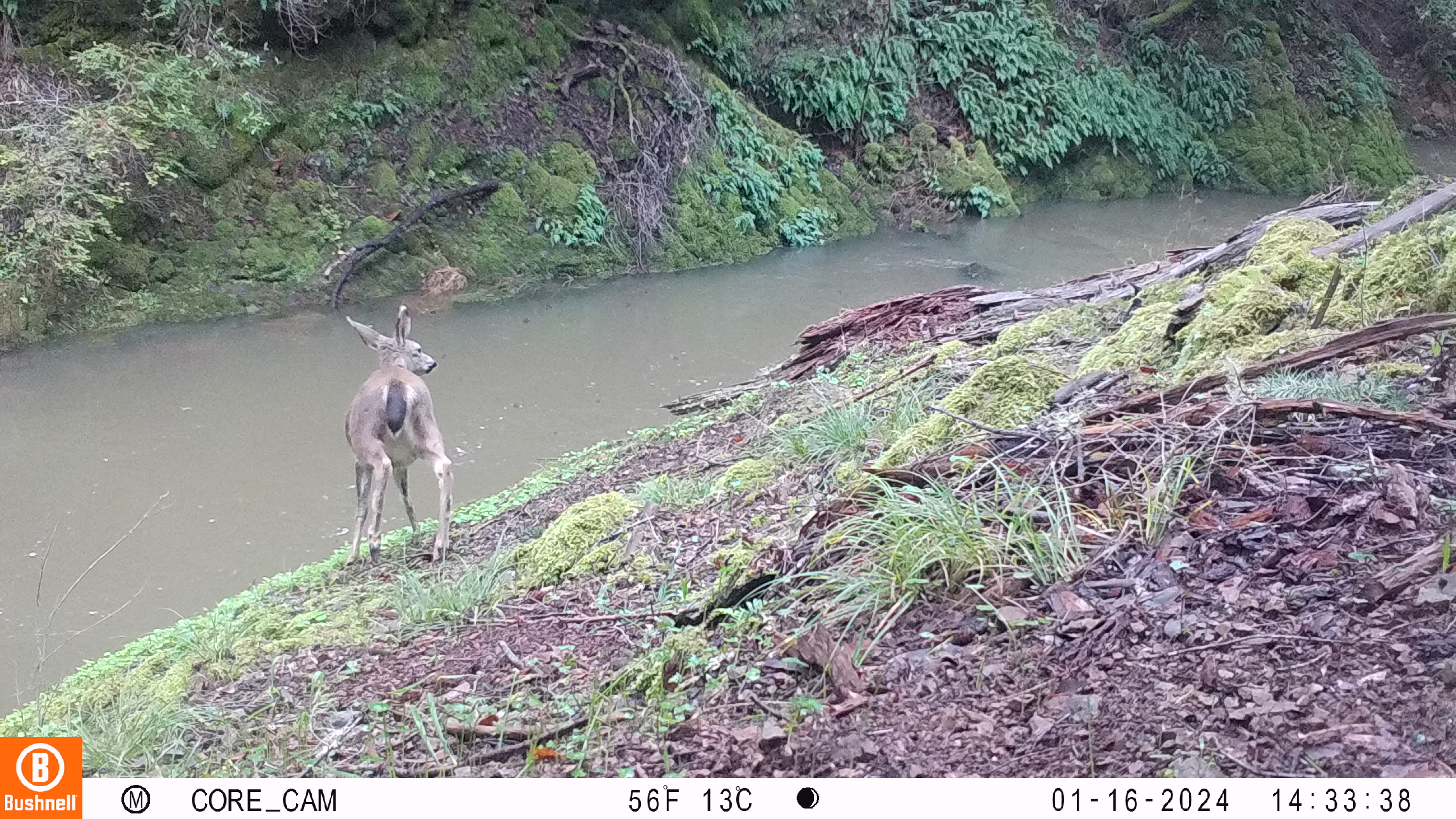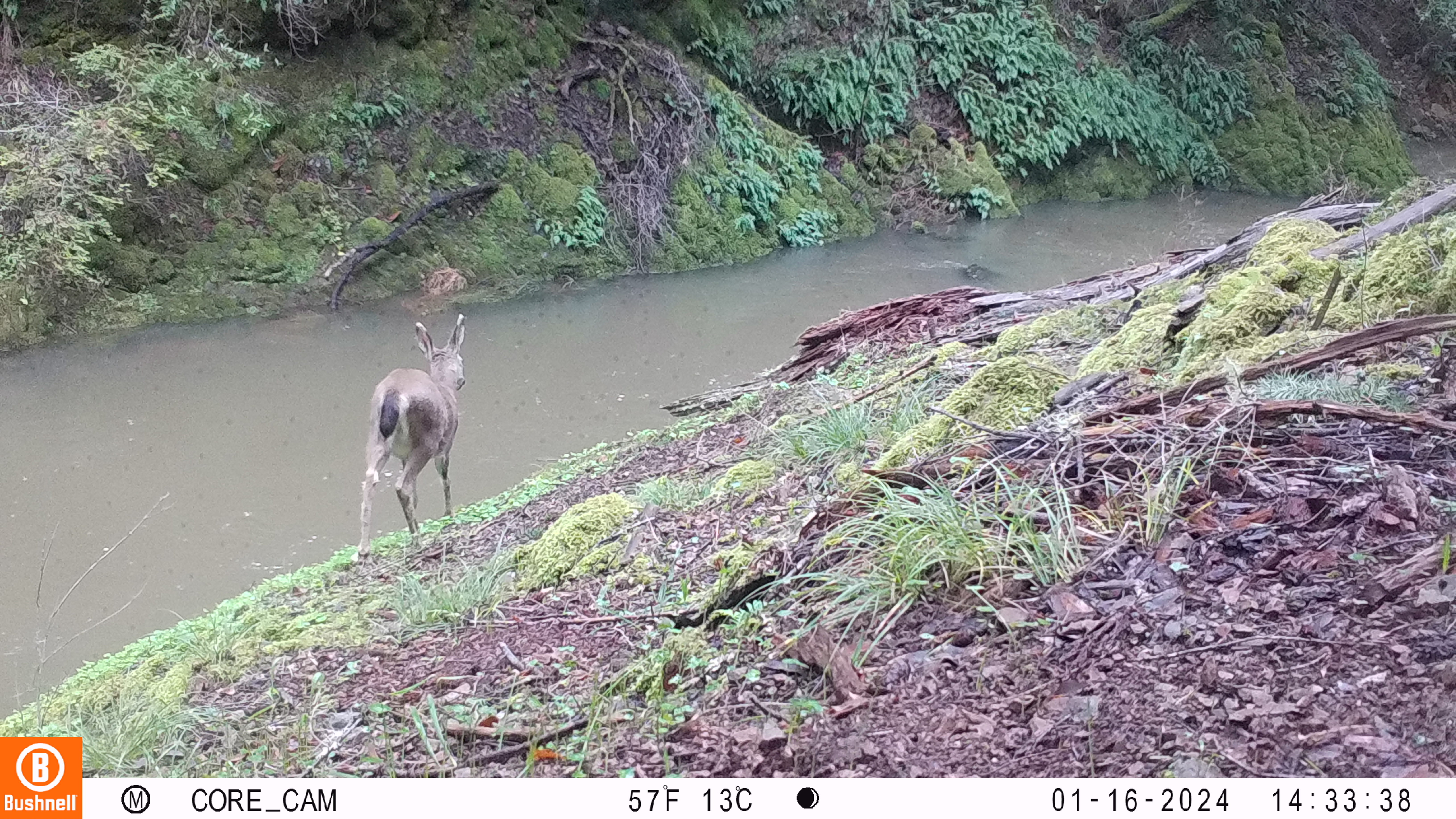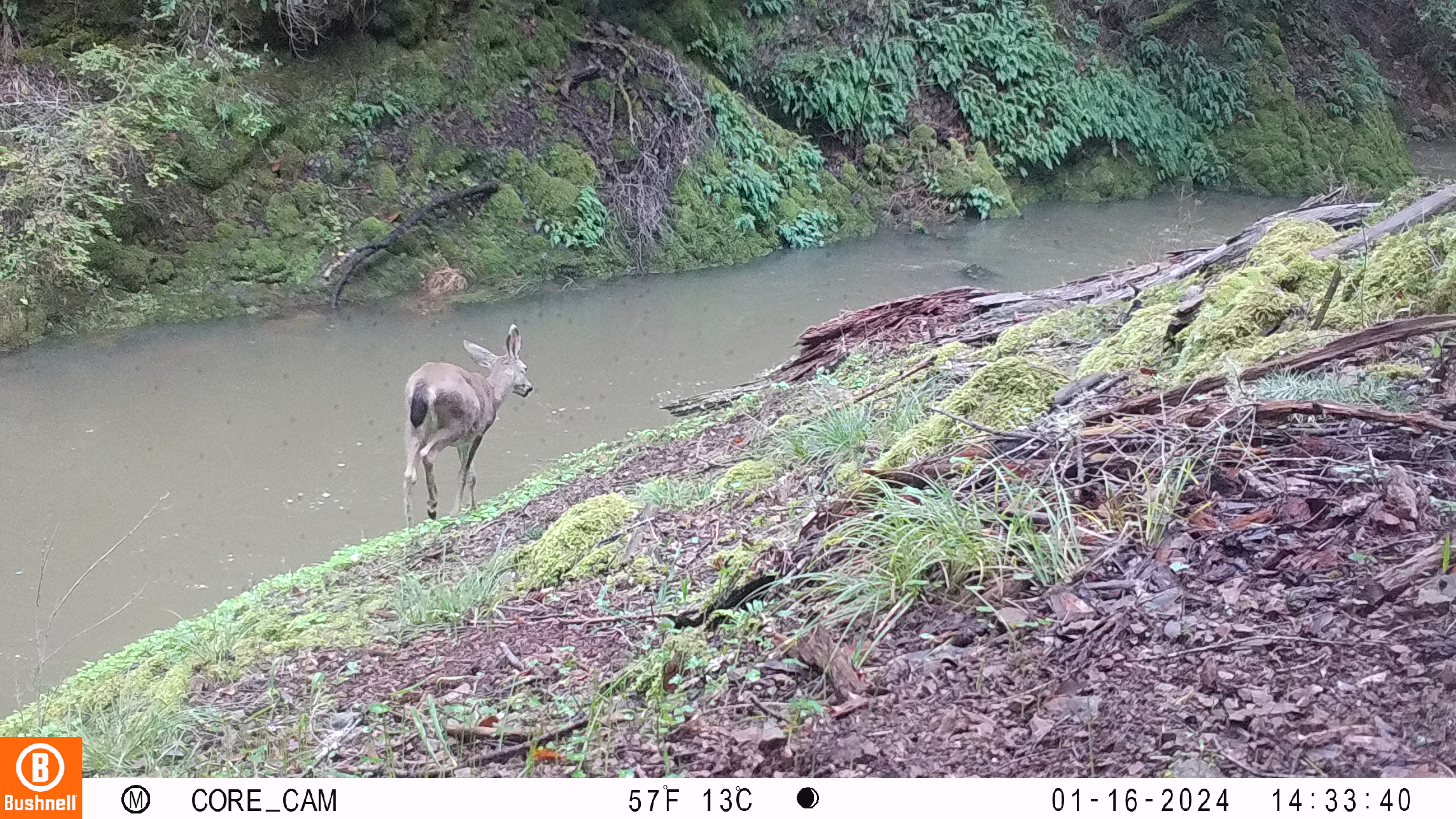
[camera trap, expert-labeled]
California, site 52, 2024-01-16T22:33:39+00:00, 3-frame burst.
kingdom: Animalia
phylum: Chordata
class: Mammalia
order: Artiodactyla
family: Cervidae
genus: Odocoileus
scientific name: Odocoileus hemionus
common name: mule deer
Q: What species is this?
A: Mule deer (Odocoileus hemionus).